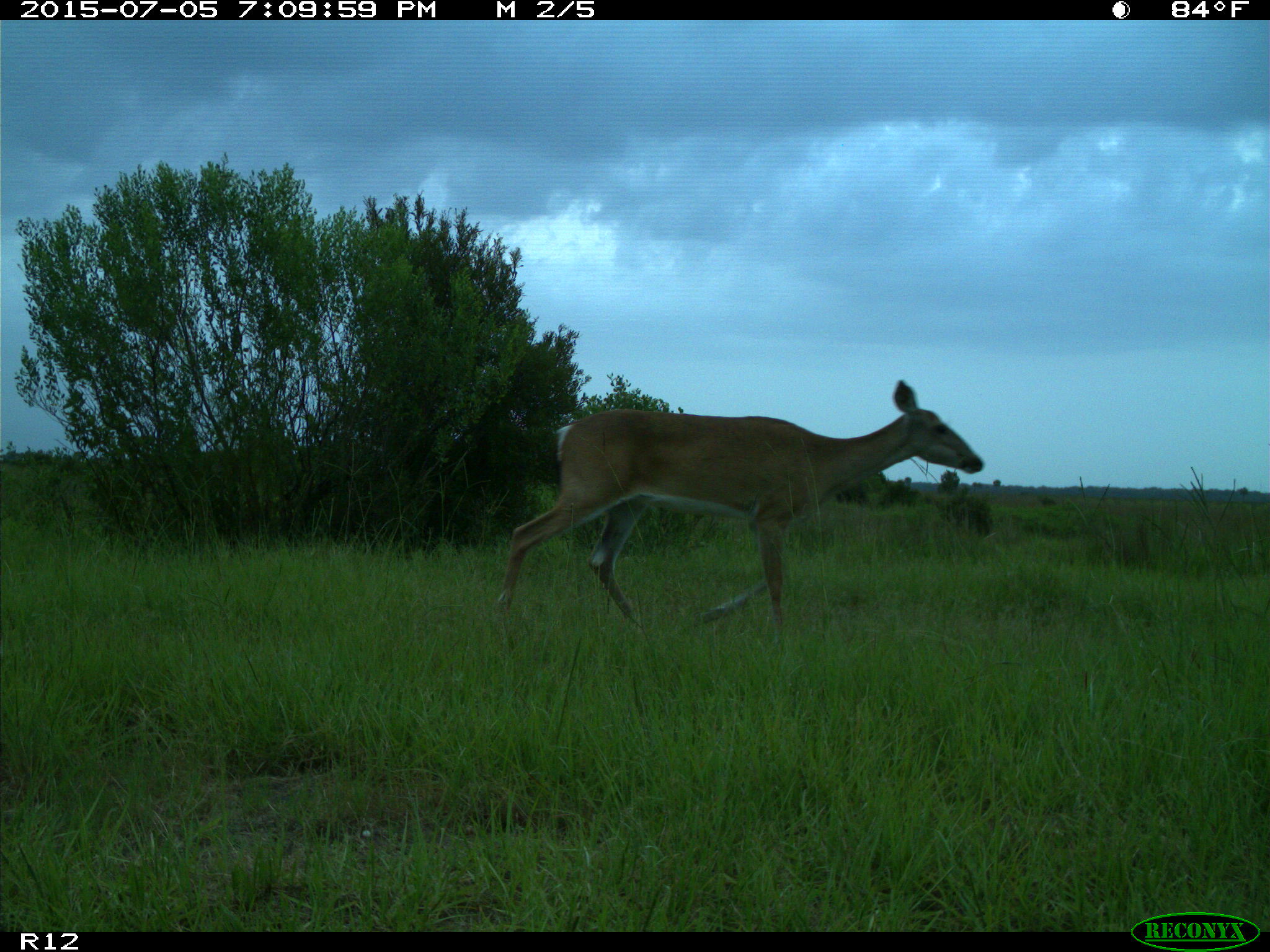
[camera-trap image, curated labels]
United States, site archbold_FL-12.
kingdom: Animalia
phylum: Chordata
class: Mammalia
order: Artiodactyla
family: Cervidae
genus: Odocoileus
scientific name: Odocoileus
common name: deer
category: unidentified deer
Unidentified deer (deer) (Odocoileus).